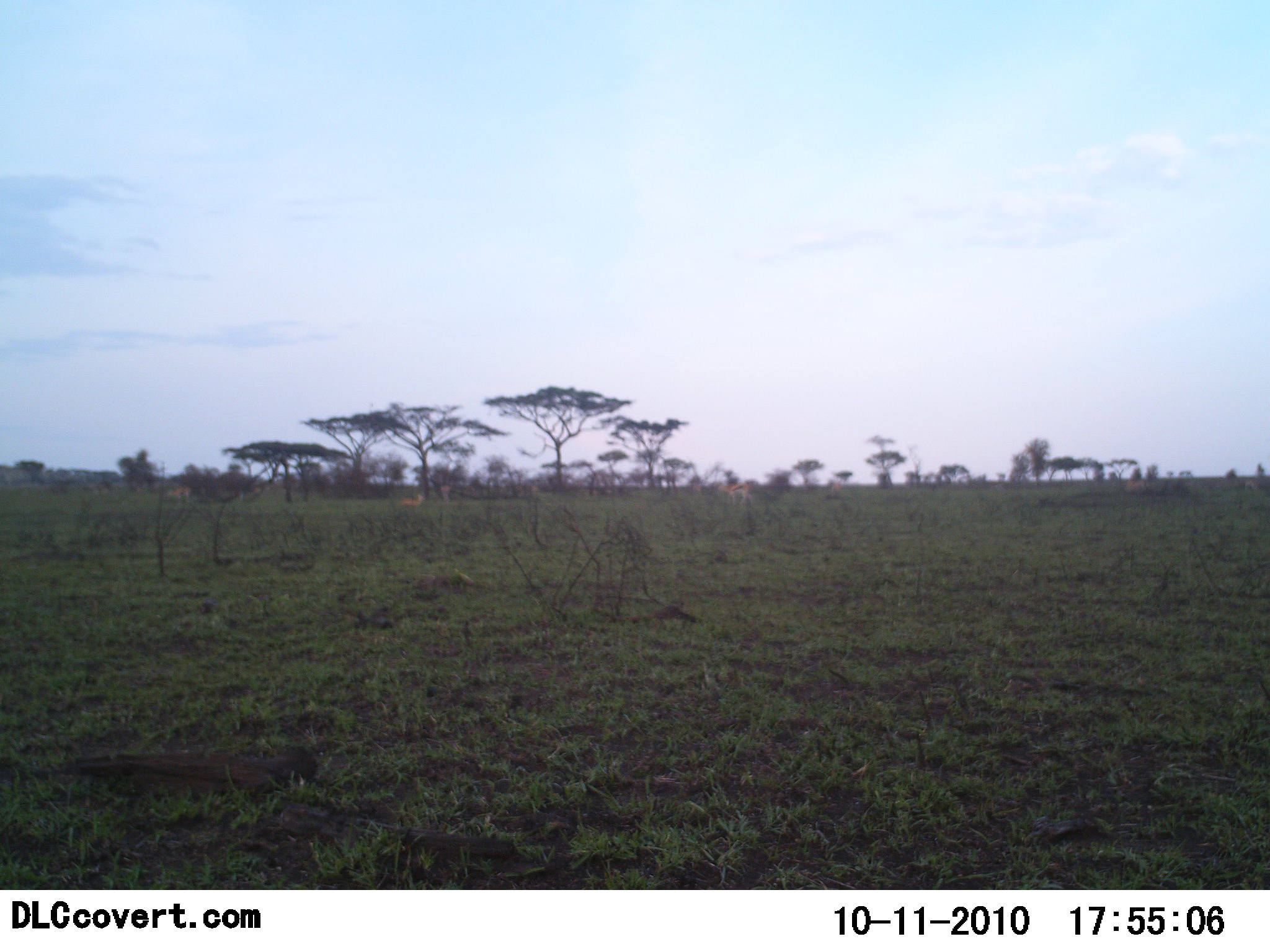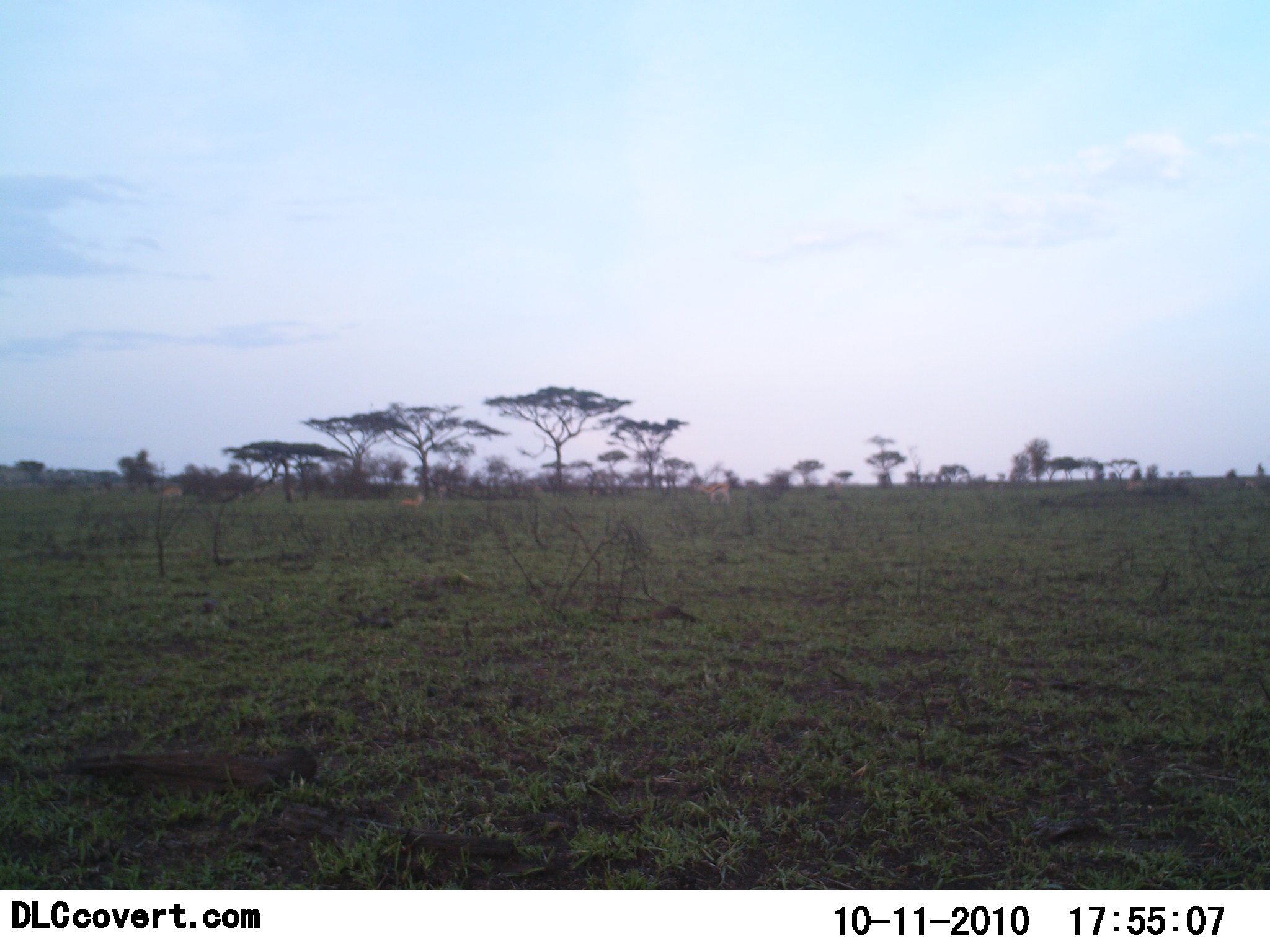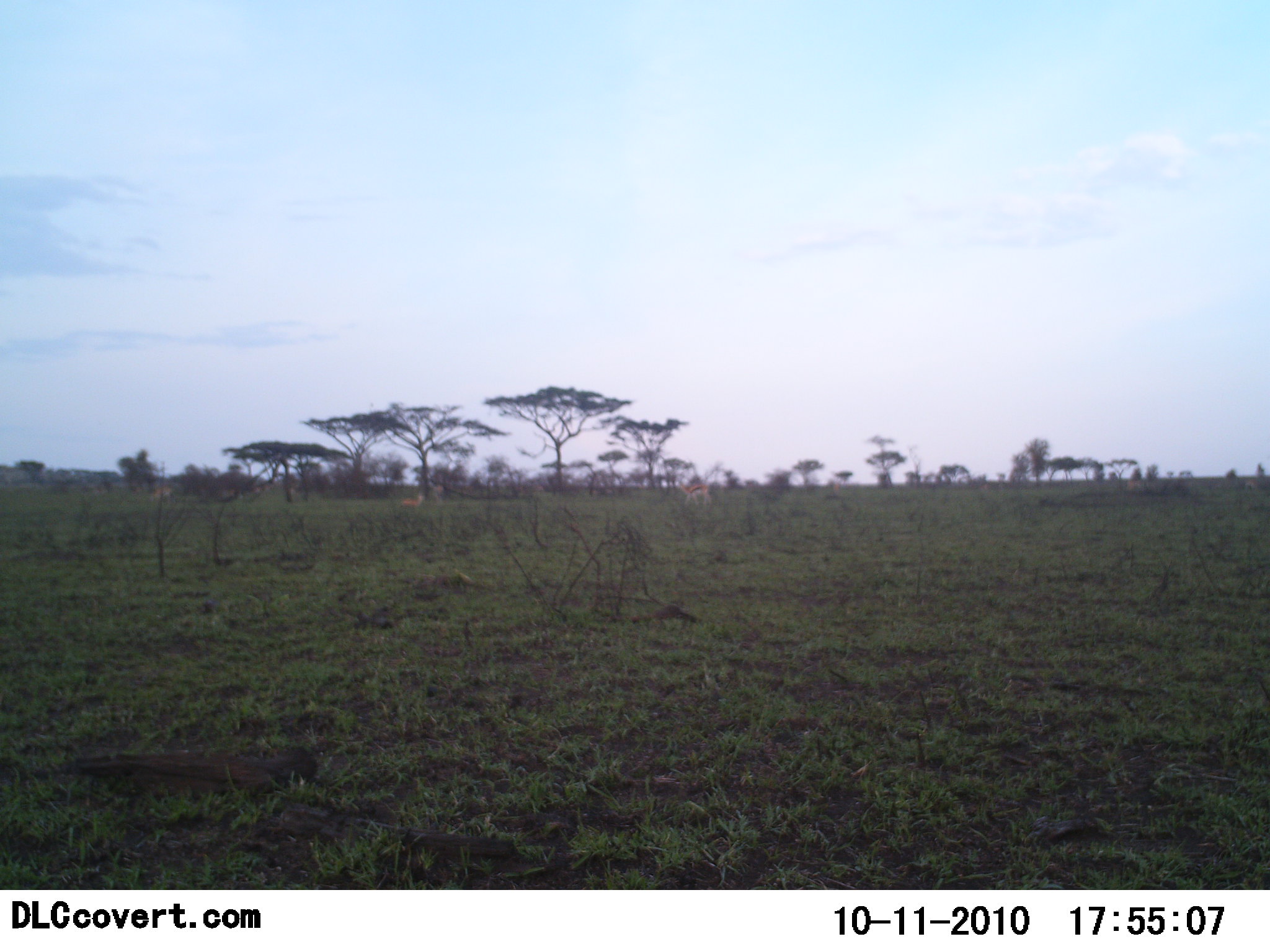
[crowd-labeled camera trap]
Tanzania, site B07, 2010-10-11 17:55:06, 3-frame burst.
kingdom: Animalia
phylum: Chordata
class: Mammalia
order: Artiodactyla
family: Bovidae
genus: Eudorcas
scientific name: Eudorcas thomsonii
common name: thomson's gazelle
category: gazellethomsons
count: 4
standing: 14%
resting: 14%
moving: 100%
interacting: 0%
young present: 0%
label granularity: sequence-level